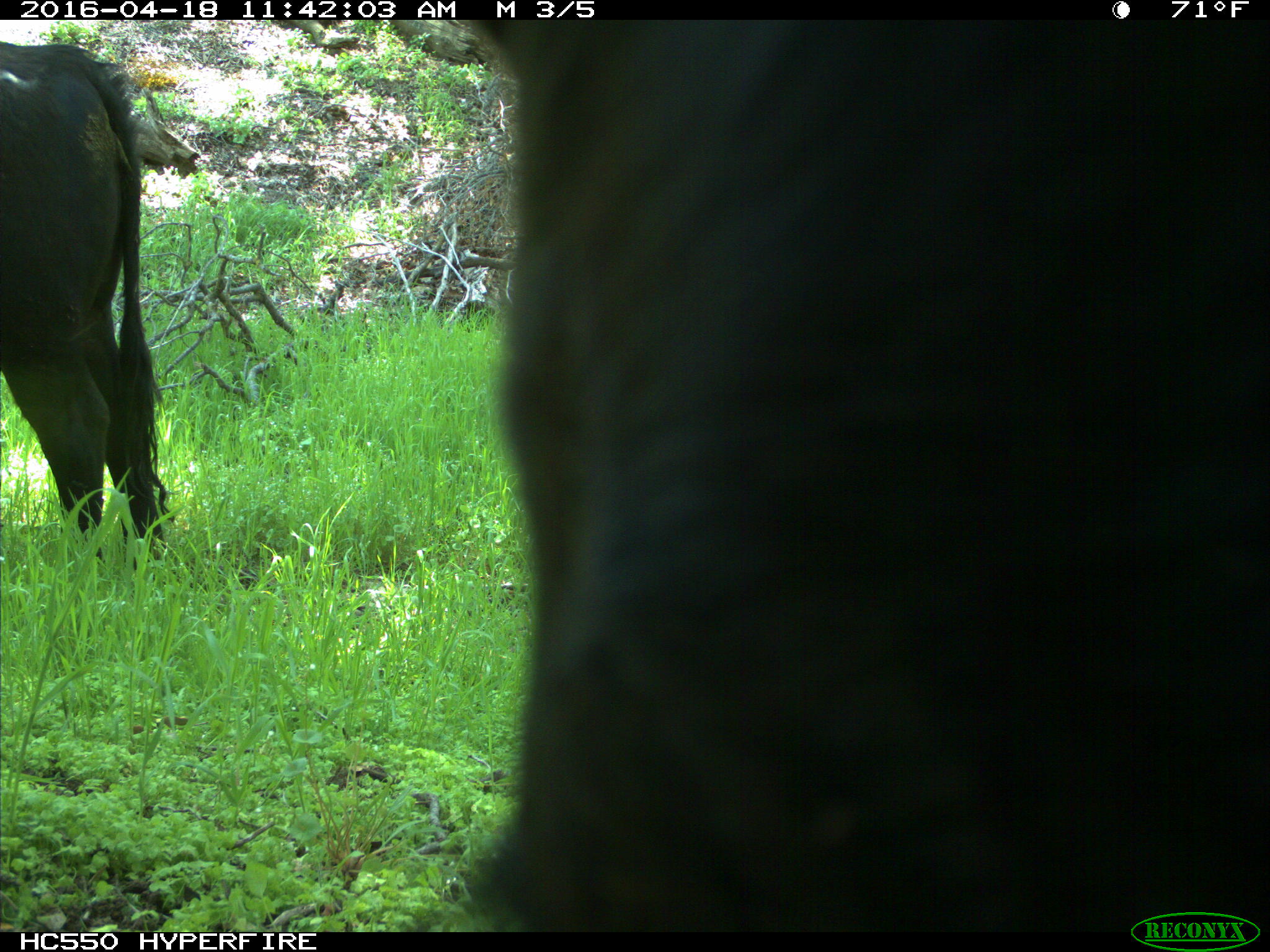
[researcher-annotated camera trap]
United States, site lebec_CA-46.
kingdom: Animalia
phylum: Chordata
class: Mammalia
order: Artiodactyla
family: Bovidae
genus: Bos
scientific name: Bos taurus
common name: domestic cow